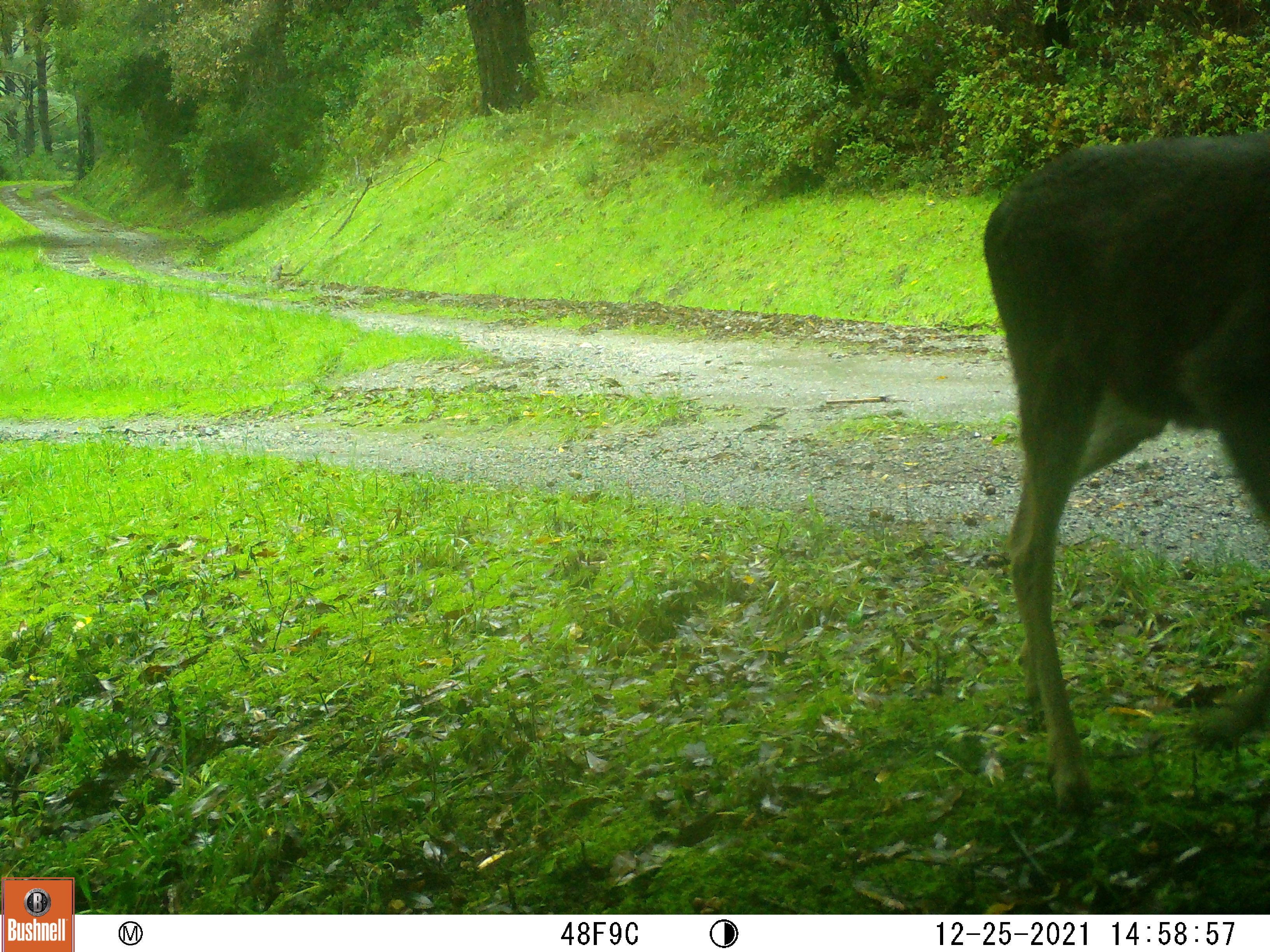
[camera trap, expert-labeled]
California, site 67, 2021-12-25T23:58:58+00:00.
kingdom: Animalia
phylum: Chordata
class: Mammalia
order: Artiodactyla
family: Cervidae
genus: Odocoileus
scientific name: Odocoileus hemionus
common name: mule deer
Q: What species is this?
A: Mule deer (Odocoileus hemionus).